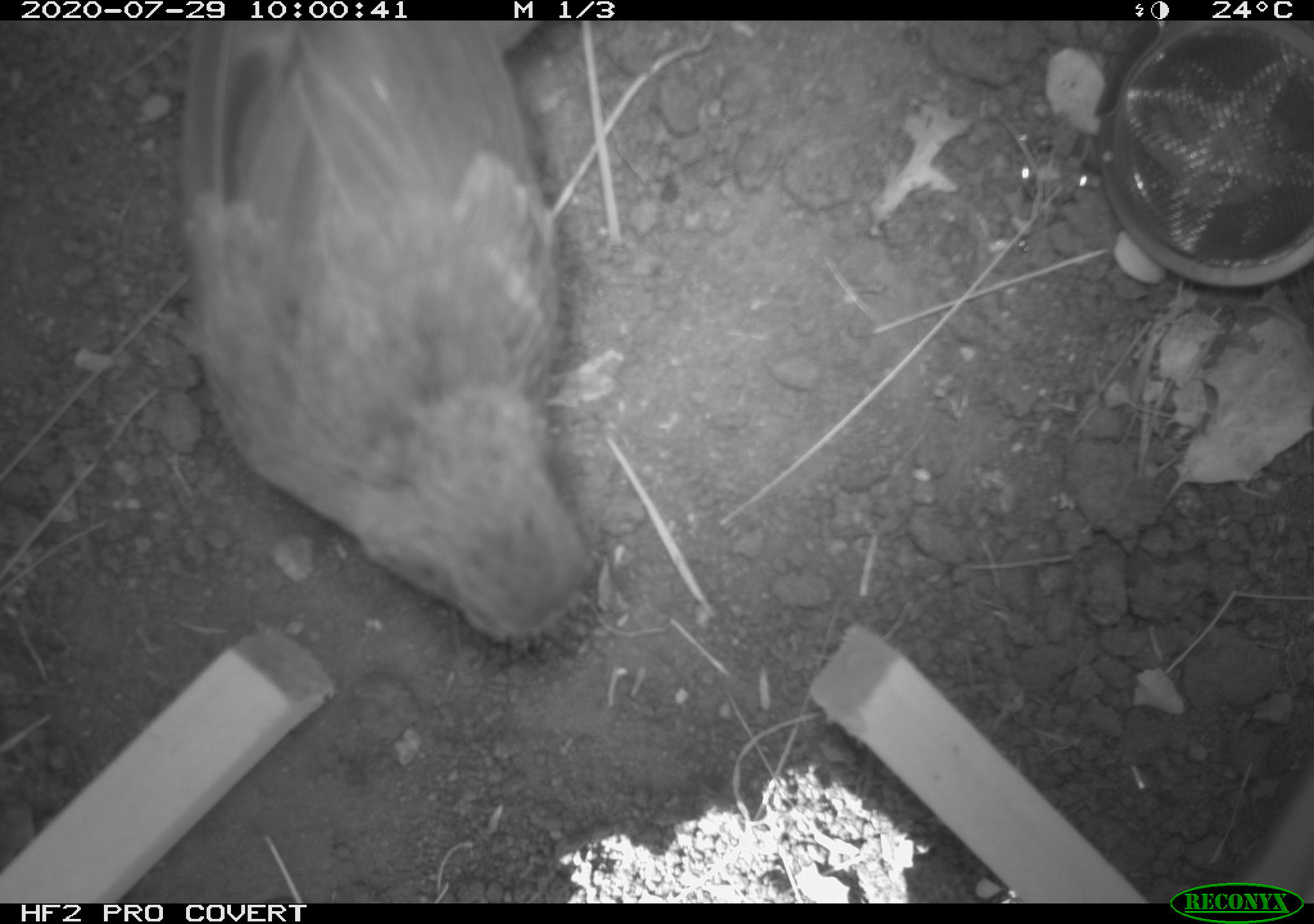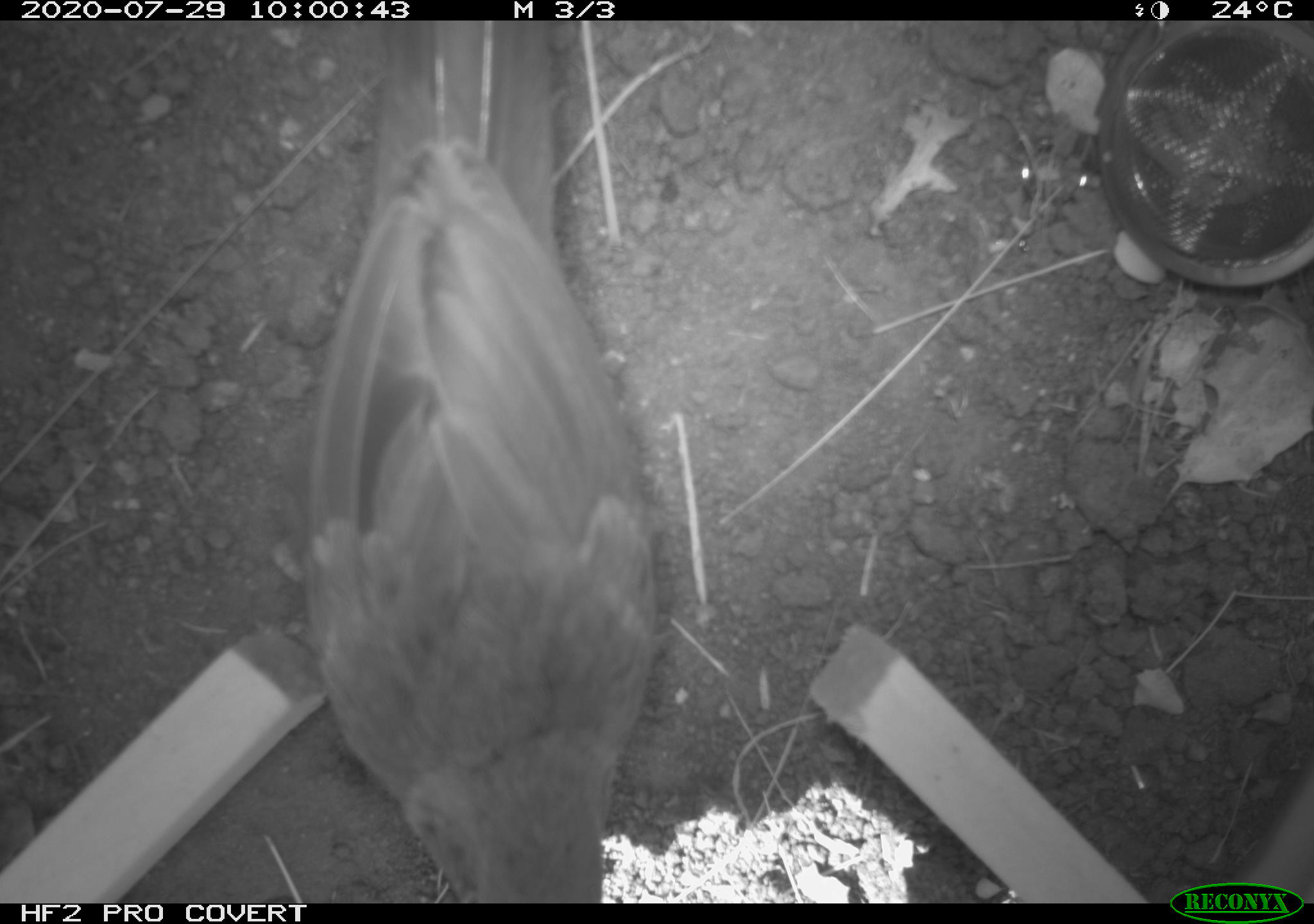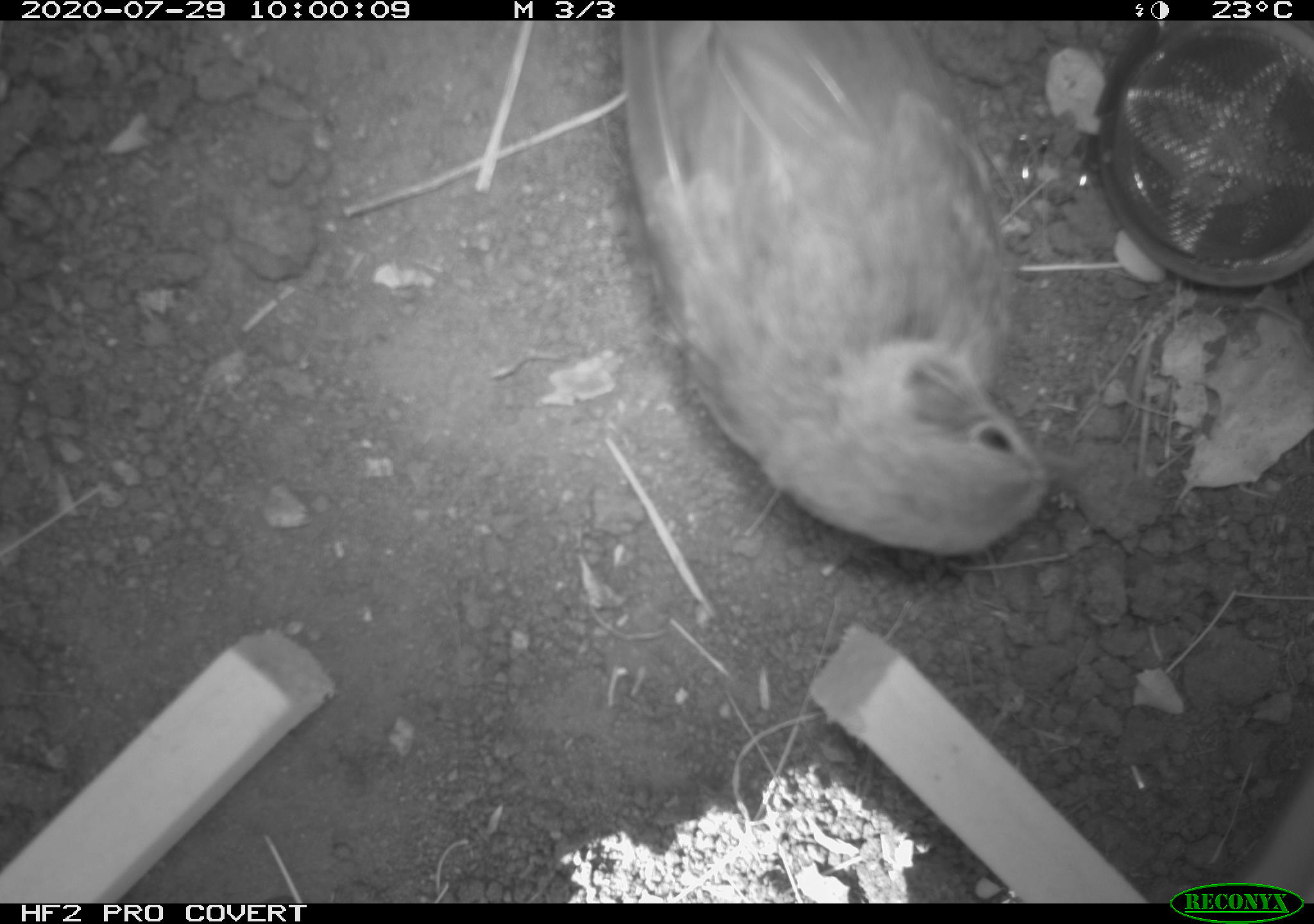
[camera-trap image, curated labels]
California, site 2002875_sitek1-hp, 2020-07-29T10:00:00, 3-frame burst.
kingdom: Animalia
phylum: Chordata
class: Aves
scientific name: Aves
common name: bird